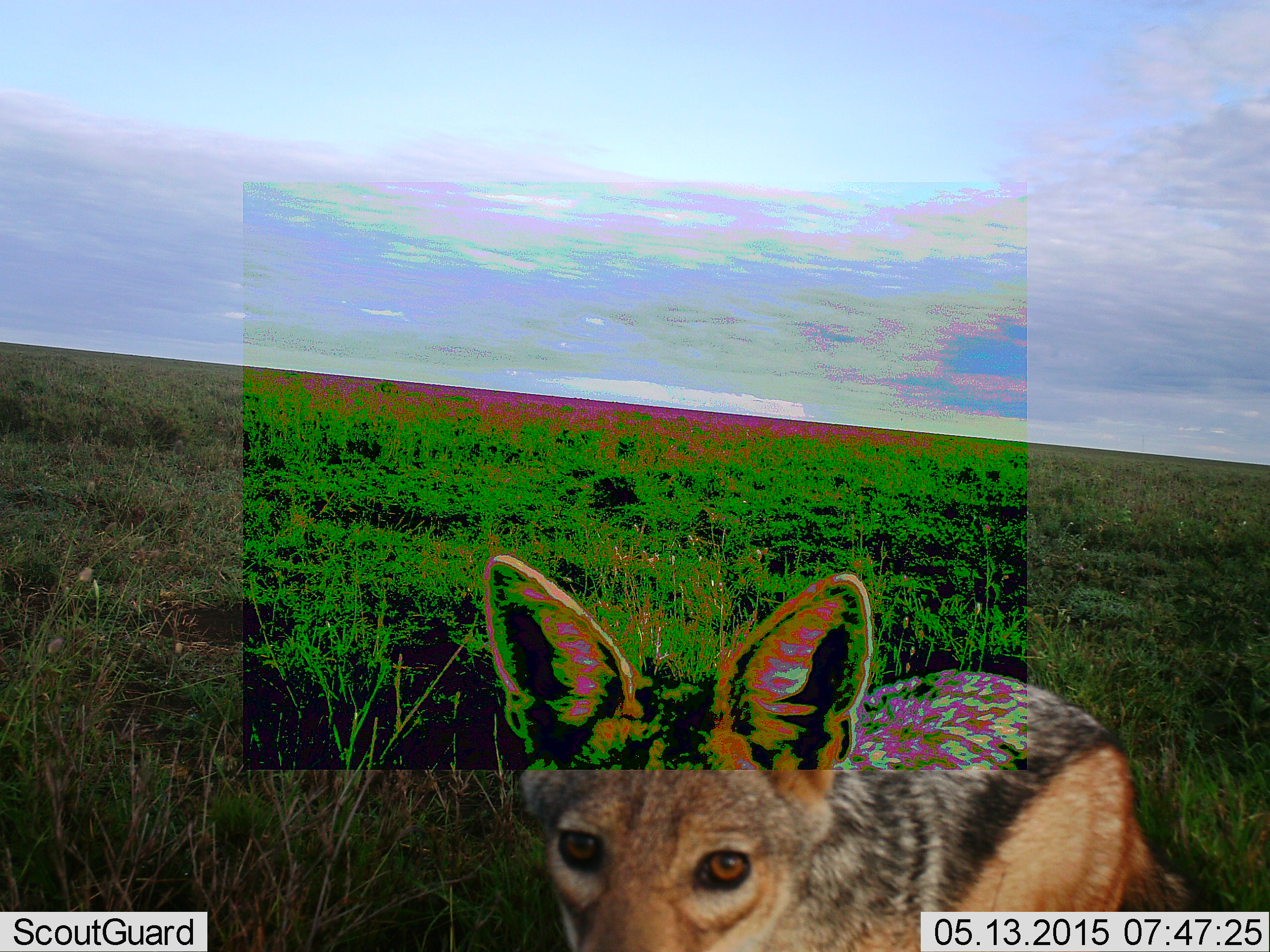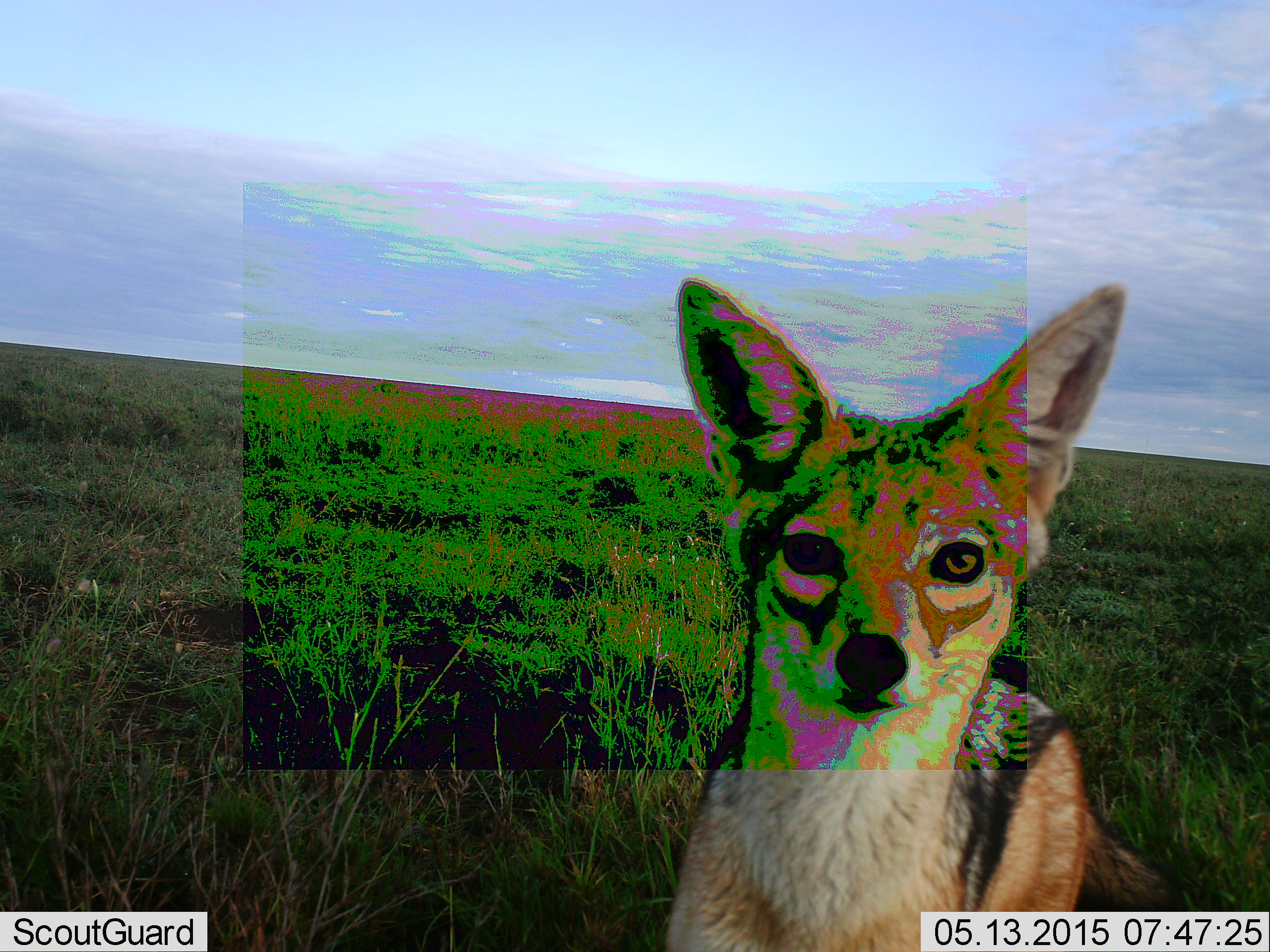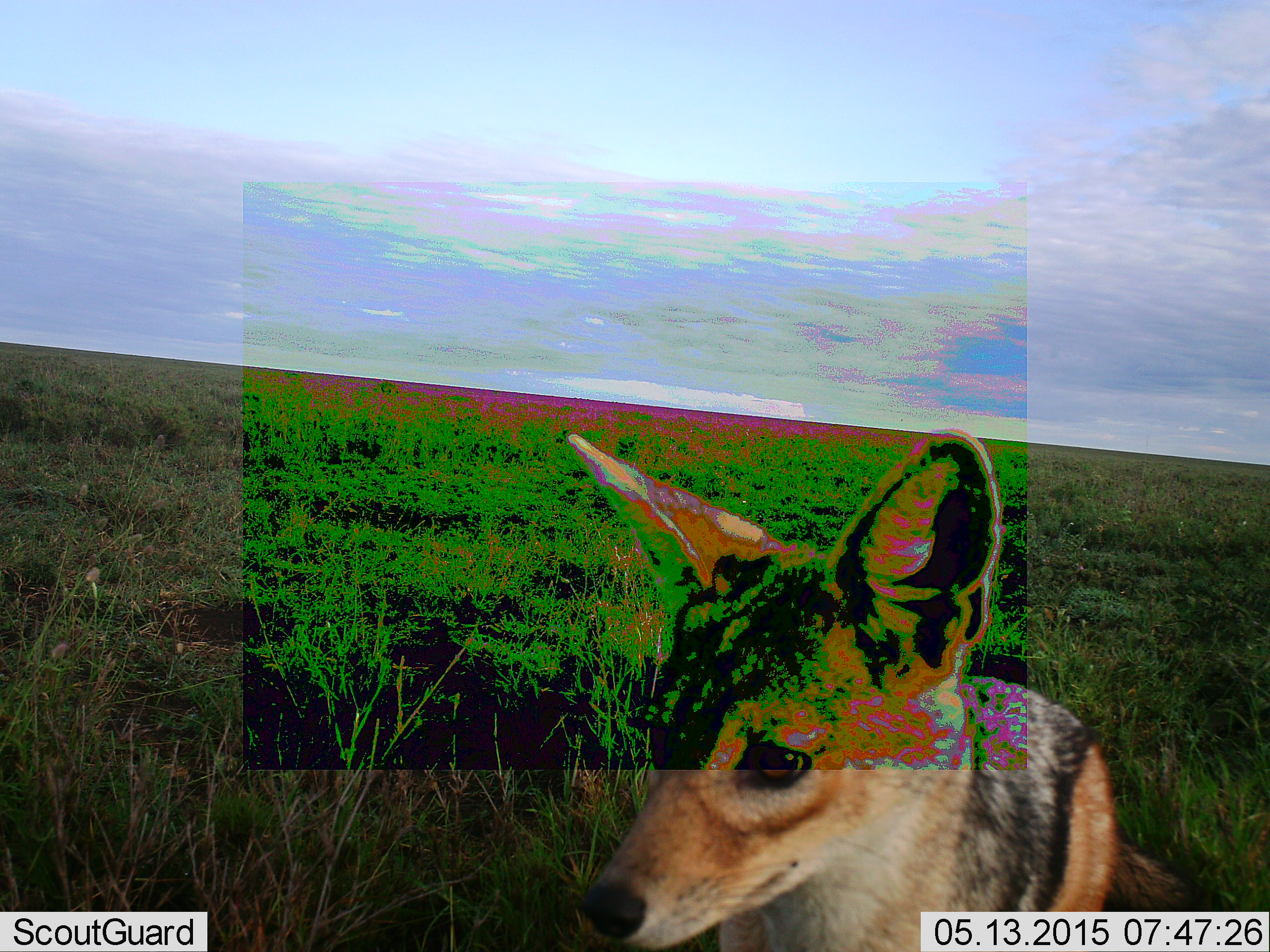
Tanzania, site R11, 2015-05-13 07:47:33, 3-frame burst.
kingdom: Animalia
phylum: Chordata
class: Mammalia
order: Carnivora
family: Canidae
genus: Lupulella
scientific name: Lupulella mesomelas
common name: black-backed jackal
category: jackal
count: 1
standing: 70%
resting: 0%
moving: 10%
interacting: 20%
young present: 0%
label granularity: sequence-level